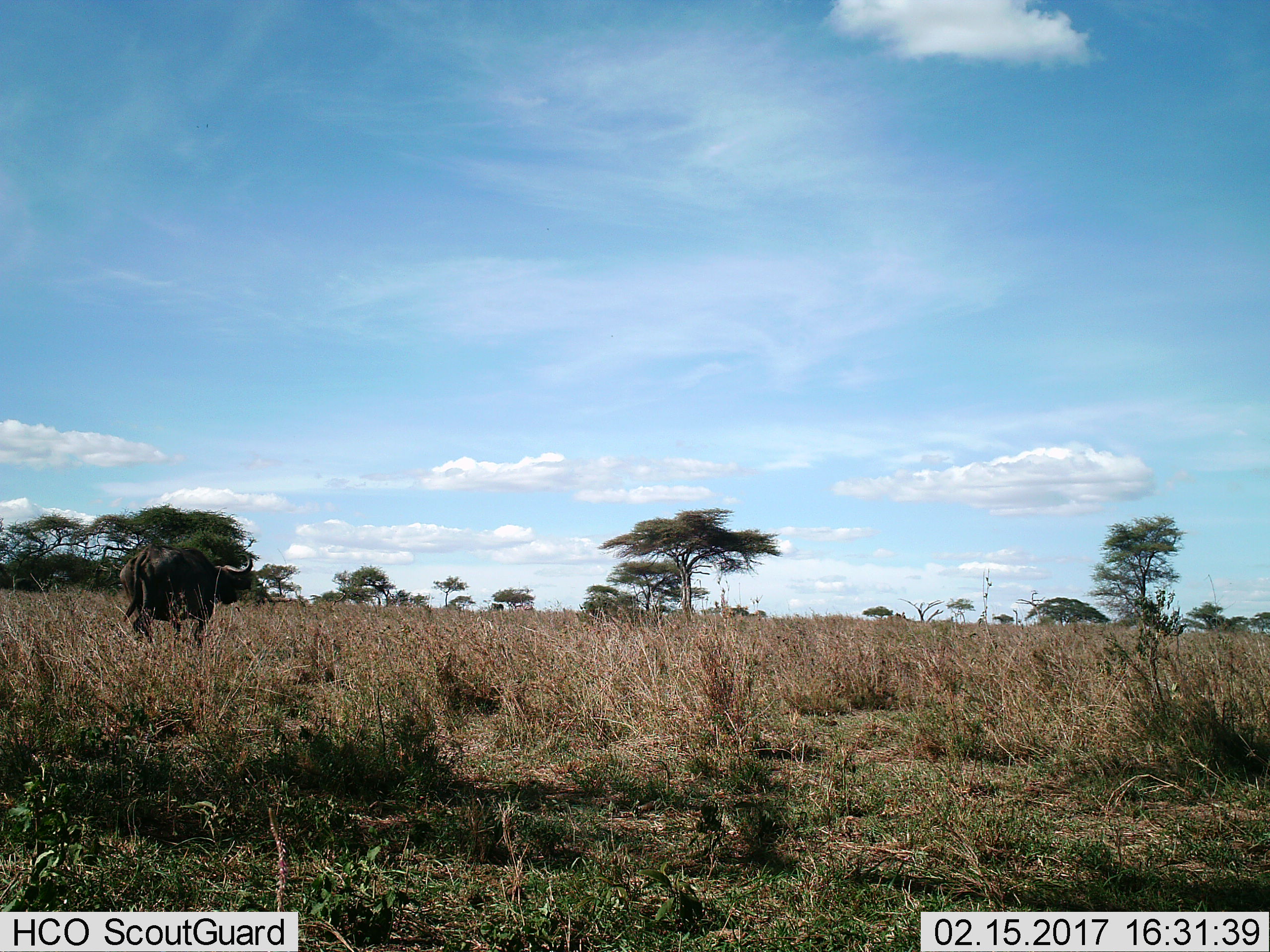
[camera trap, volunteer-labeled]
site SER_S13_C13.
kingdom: Animalia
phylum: Chordata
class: Mammalia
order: Artiodactyla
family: Bovidae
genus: Syncerus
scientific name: Syncerus caffer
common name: african buffalo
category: buffalo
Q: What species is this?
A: Buffalo (african buffalo) (Syncerus caffer).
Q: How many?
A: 1.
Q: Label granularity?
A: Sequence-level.